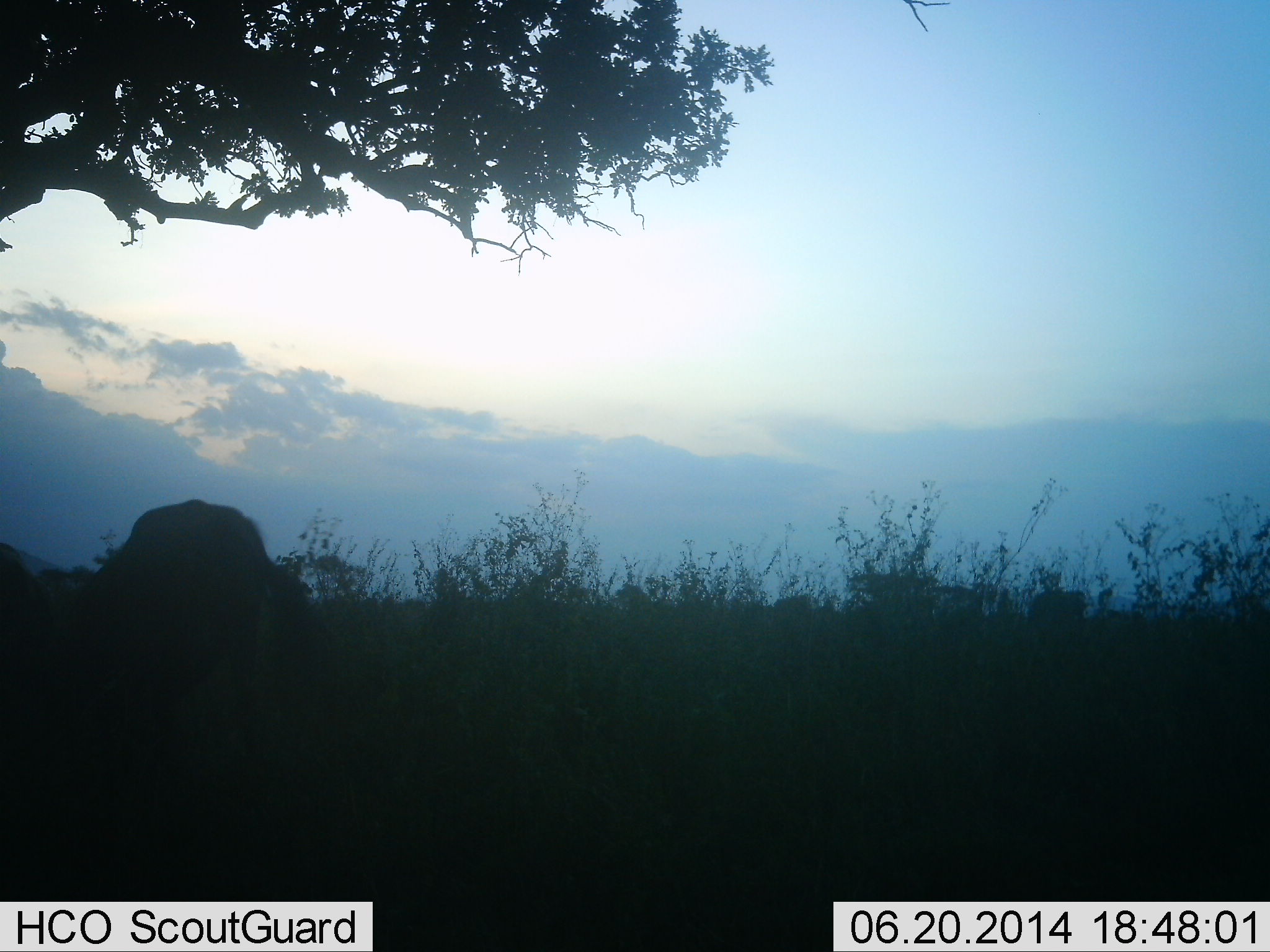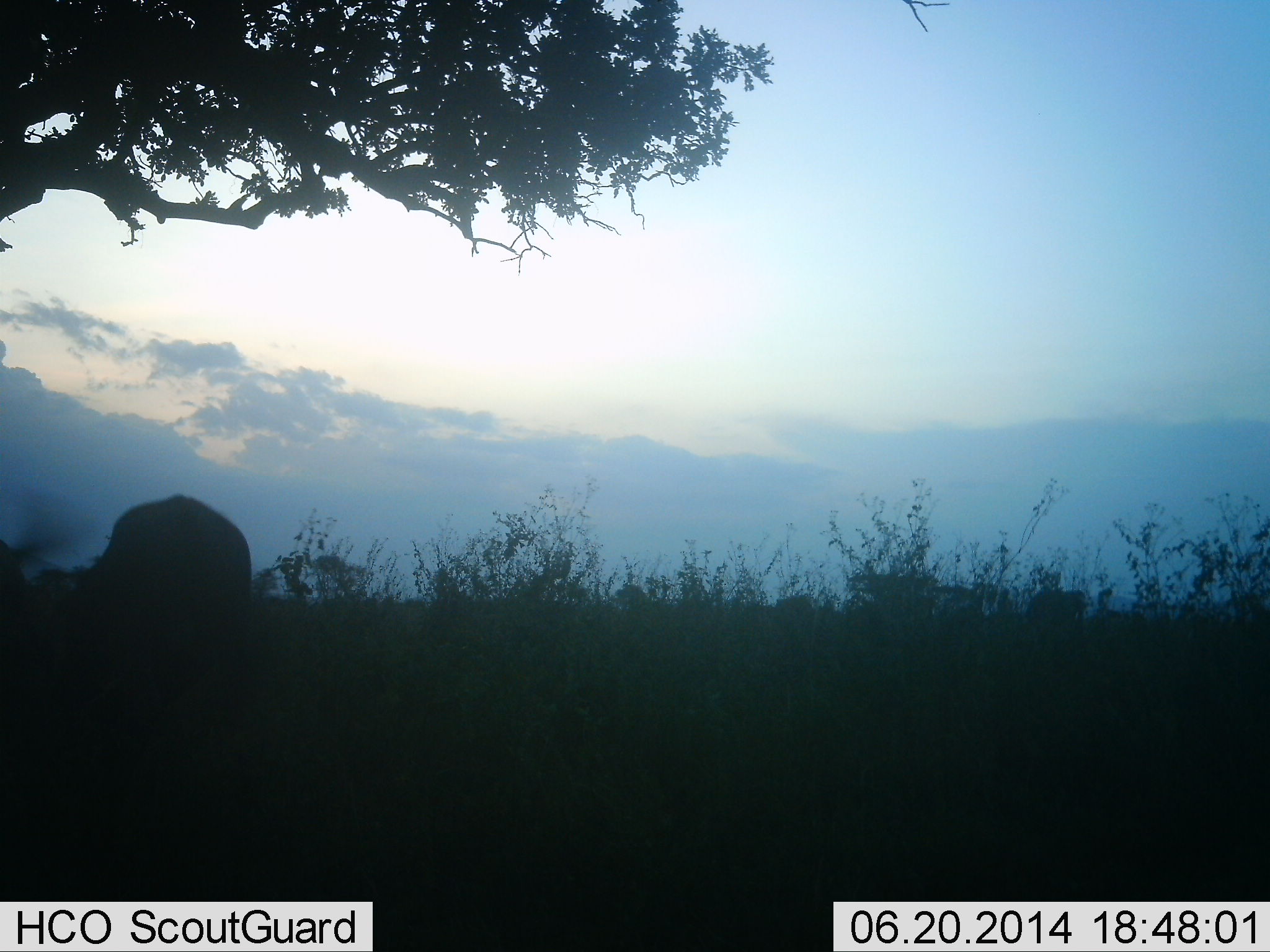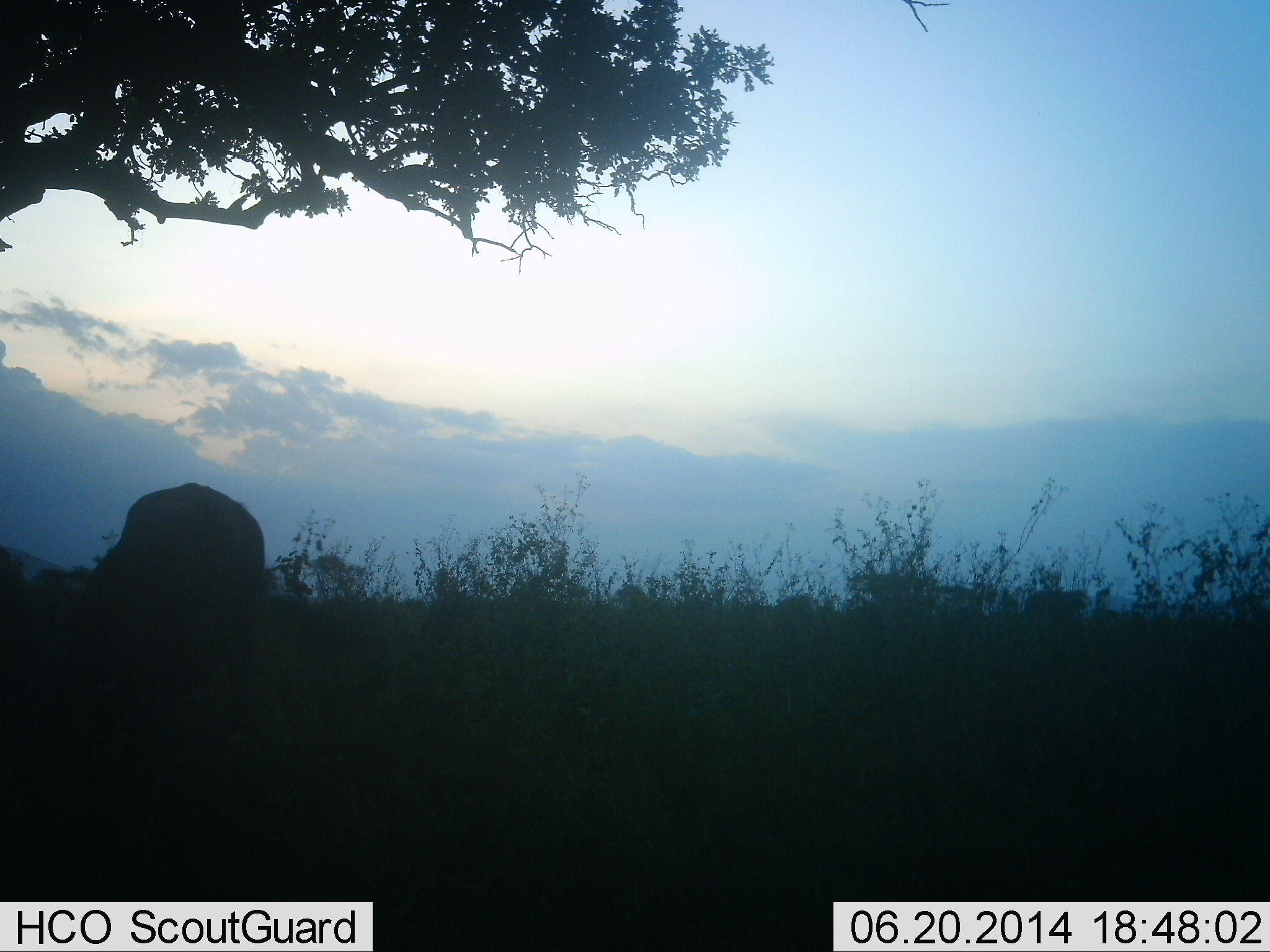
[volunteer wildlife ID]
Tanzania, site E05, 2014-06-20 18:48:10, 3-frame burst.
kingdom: Animalia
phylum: Chordata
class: Mammalia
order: Artiodactyla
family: Bovidae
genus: Connochaetes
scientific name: Connochaetes taurinus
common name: blue wildebeest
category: wildebeest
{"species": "wildebeest (blue wildebeest) (Connochaetes taurinus)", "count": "2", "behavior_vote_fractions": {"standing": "62%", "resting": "0%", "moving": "12%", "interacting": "0%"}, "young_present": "0%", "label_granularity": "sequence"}